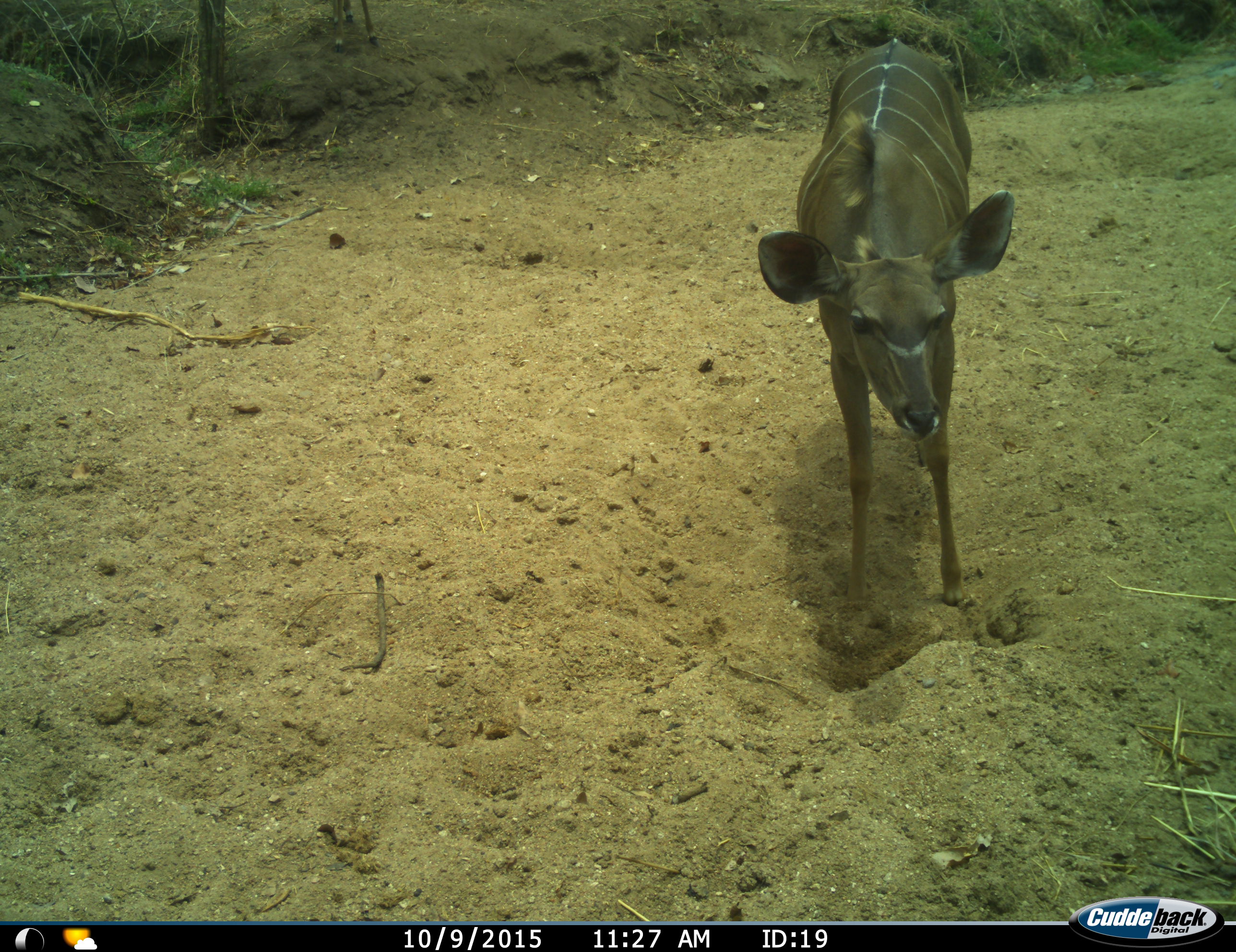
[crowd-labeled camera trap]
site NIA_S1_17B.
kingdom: Animalia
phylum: Chordata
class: Mammalia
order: Artiodactyla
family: Bovidae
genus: Tragelaphus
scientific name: Tragelaphus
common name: kudu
Kudu (Tragelaphus), count 1. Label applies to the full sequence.